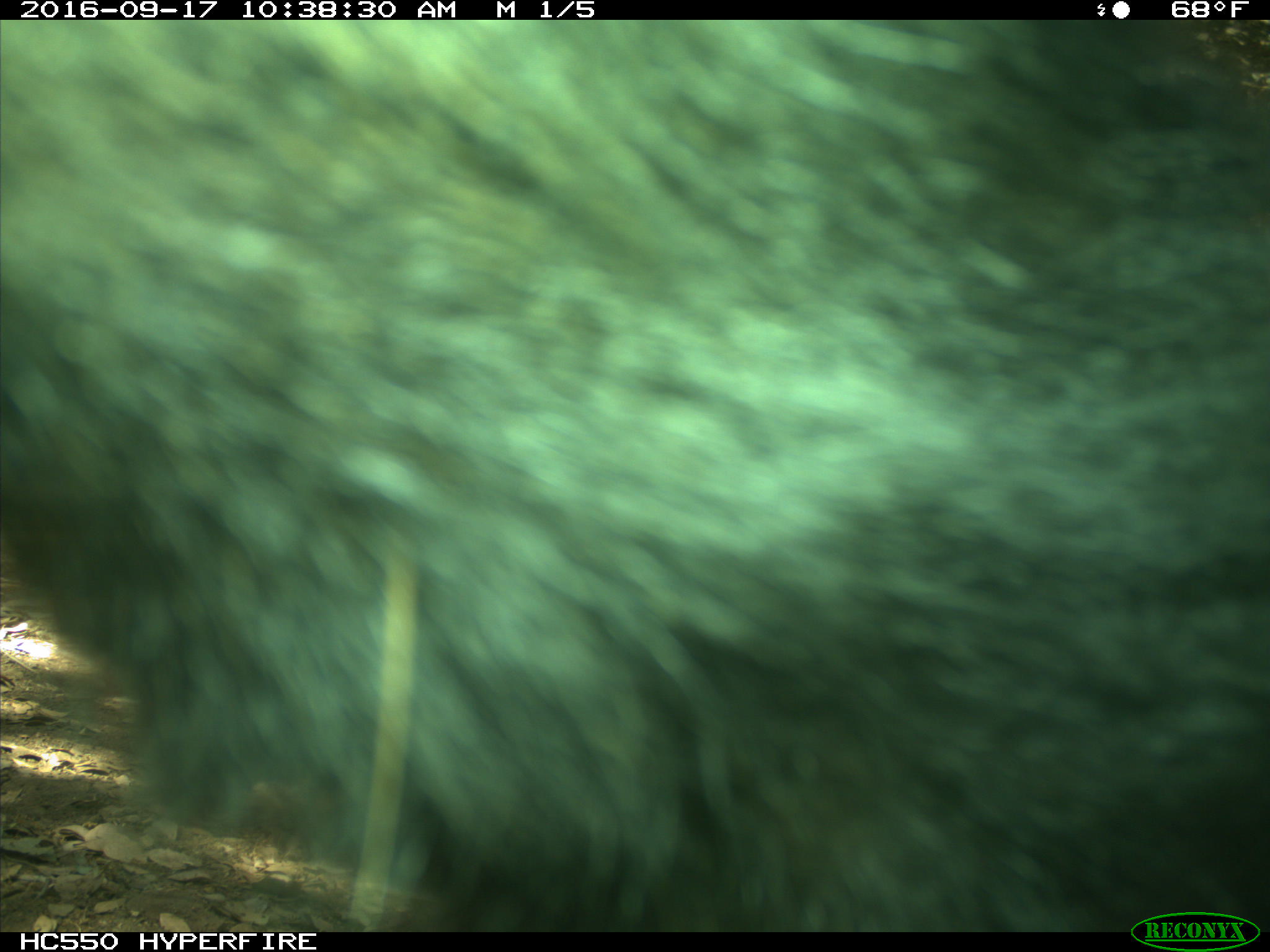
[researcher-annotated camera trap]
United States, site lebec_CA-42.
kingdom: Animalia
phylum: Chordata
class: Mammalia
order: Carnivora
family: Ursidae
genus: Ursus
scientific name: Ursus americanus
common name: american black bear